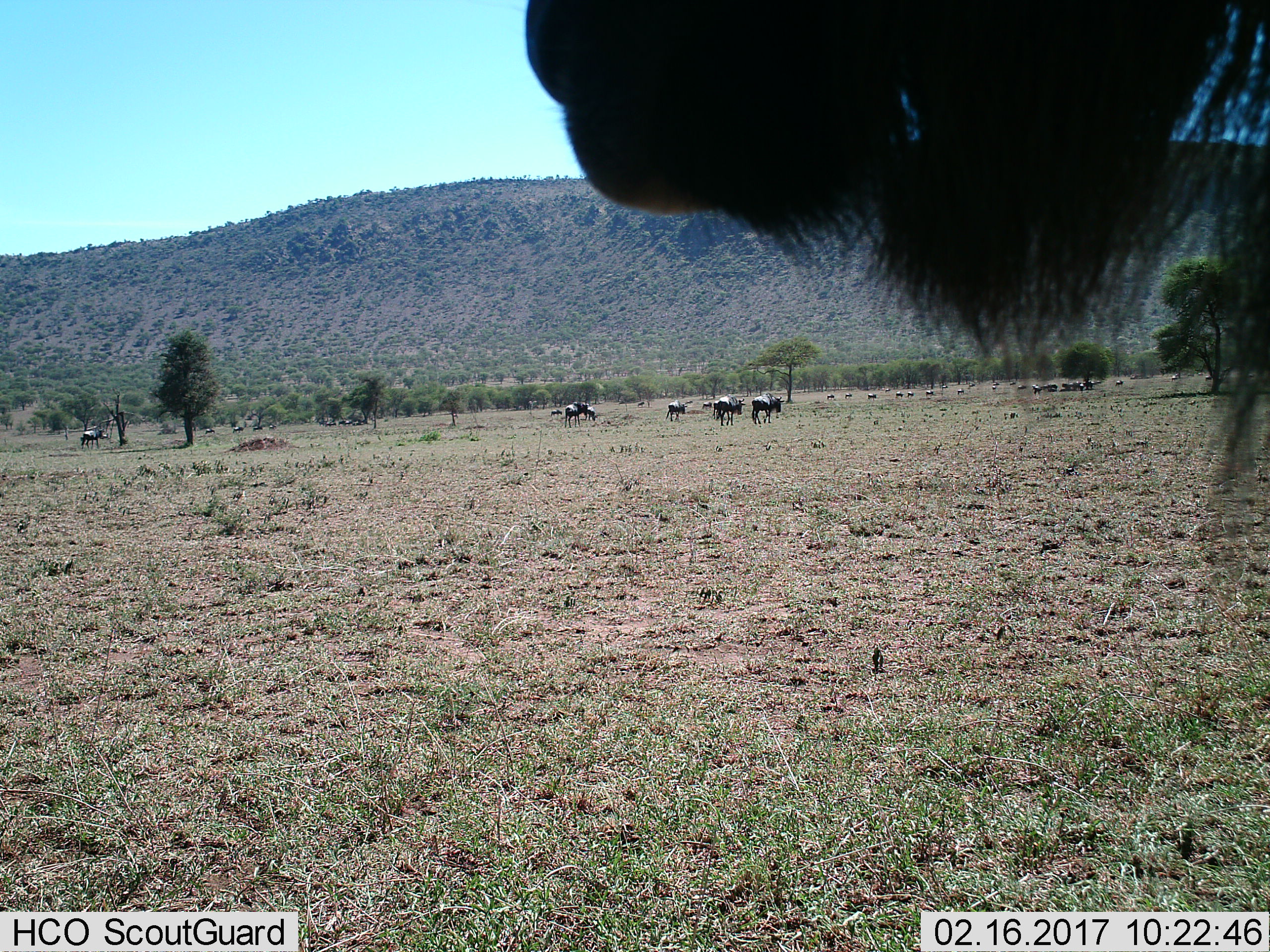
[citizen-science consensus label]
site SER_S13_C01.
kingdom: Animalia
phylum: Chordata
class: Mammalia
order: Artiodactyla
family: Bovidae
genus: Connochaetes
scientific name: Connochaetes taurinus taurinus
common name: blue wildebeest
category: wildebeestblue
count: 11-50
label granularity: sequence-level